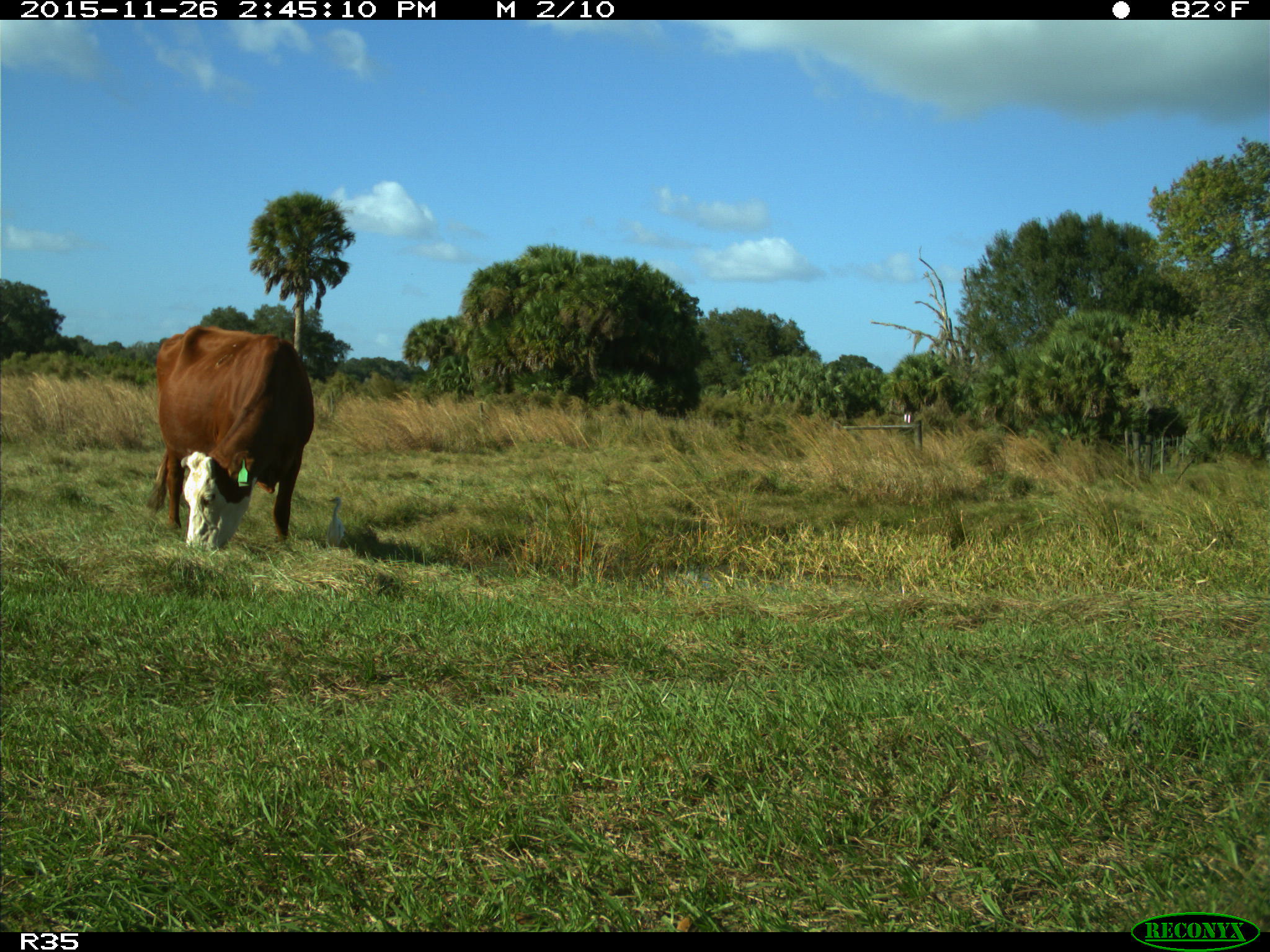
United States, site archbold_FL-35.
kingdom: Animalia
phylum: Chordata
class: Mammalia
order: Artiodactyla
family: Bovidae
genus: Bos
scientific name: Bos taurus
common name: domestic cow